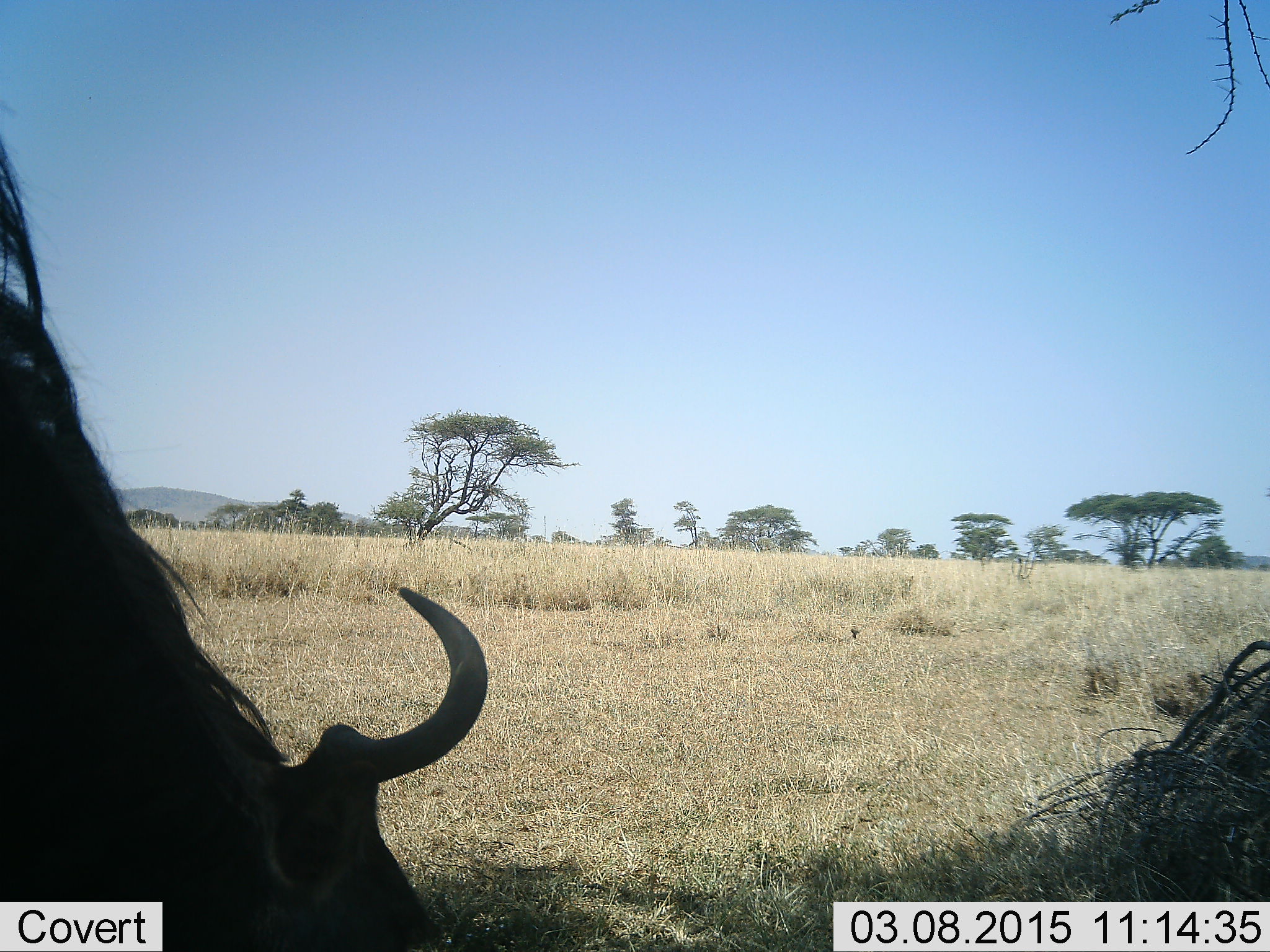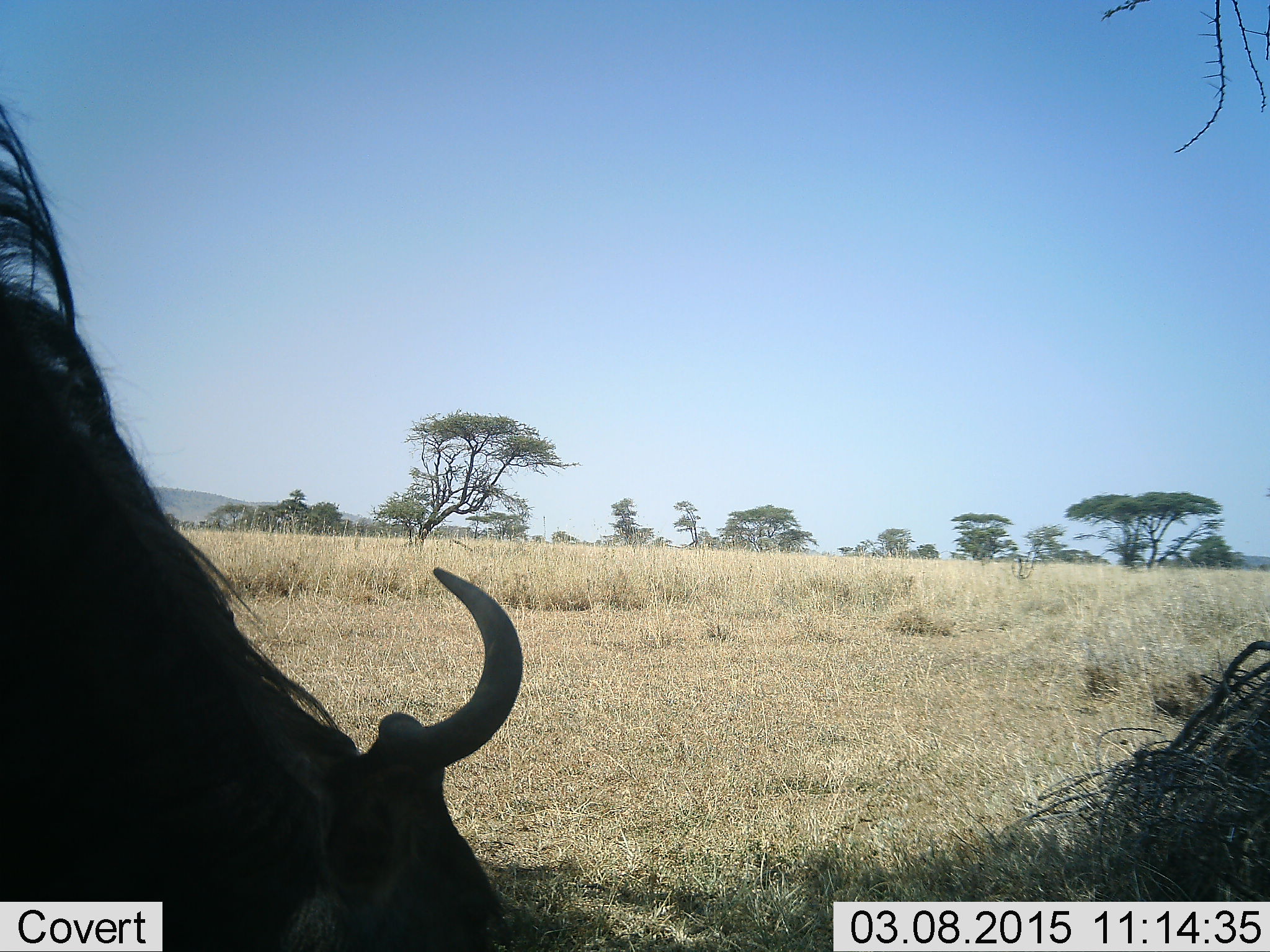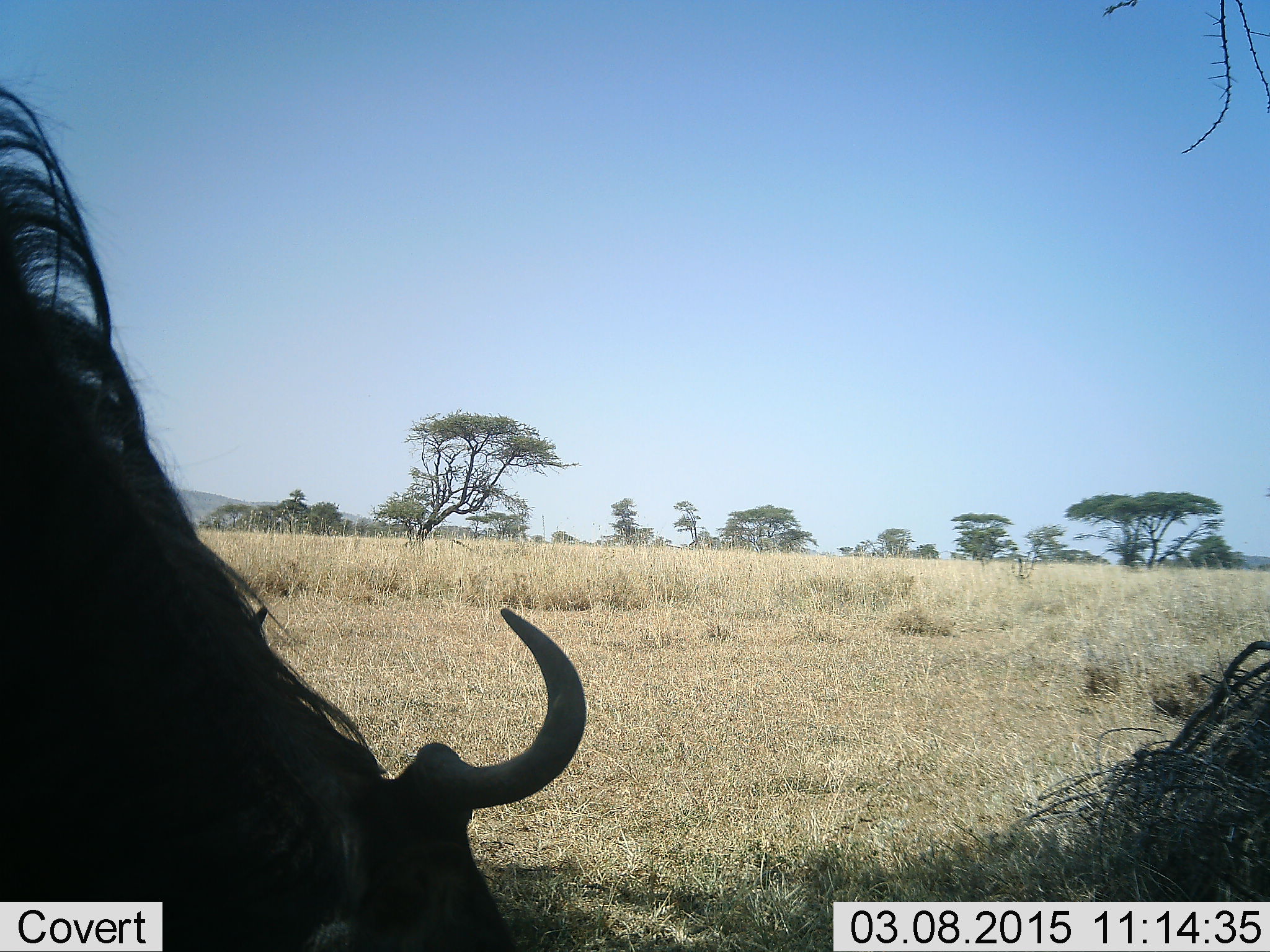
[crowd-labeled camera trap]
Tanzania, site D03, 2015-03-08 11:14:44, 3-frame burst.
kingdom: Animalia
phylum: Chordata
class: Mammalia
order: Artiodactyla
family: Bovidae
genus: Connochaetes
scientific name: Connochaetes taurinus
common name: blue wildebeest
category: wildebeest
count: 1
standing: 30%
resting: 10%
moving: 20%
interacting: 0%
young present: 0%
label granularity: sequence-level